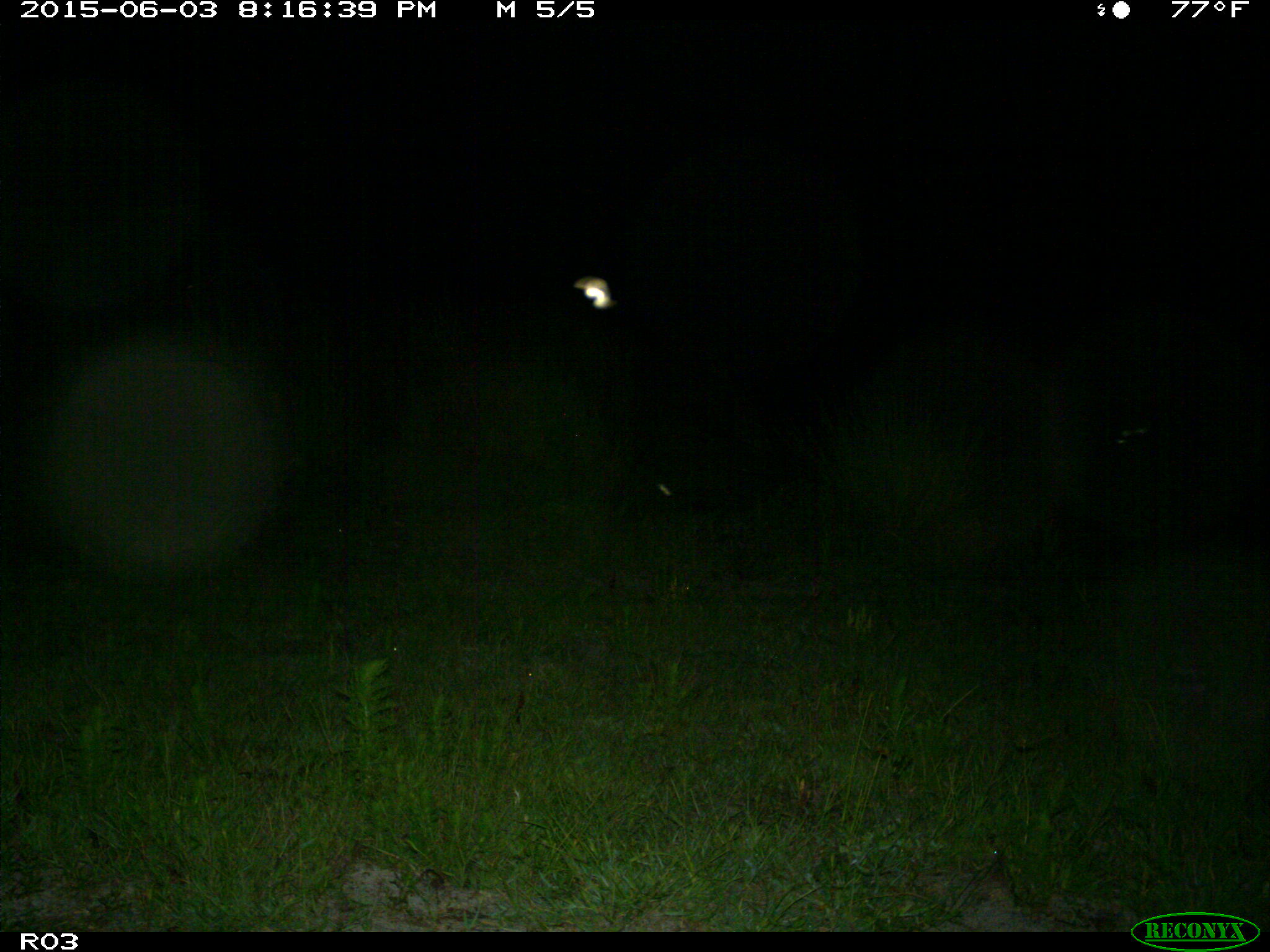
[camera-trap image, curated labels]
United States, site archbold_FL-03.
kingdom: Animalia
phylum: Chordata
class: Mammalia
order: Artiodactyla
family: Suidae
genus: Sus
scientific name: Sus scrofa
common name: wild boar